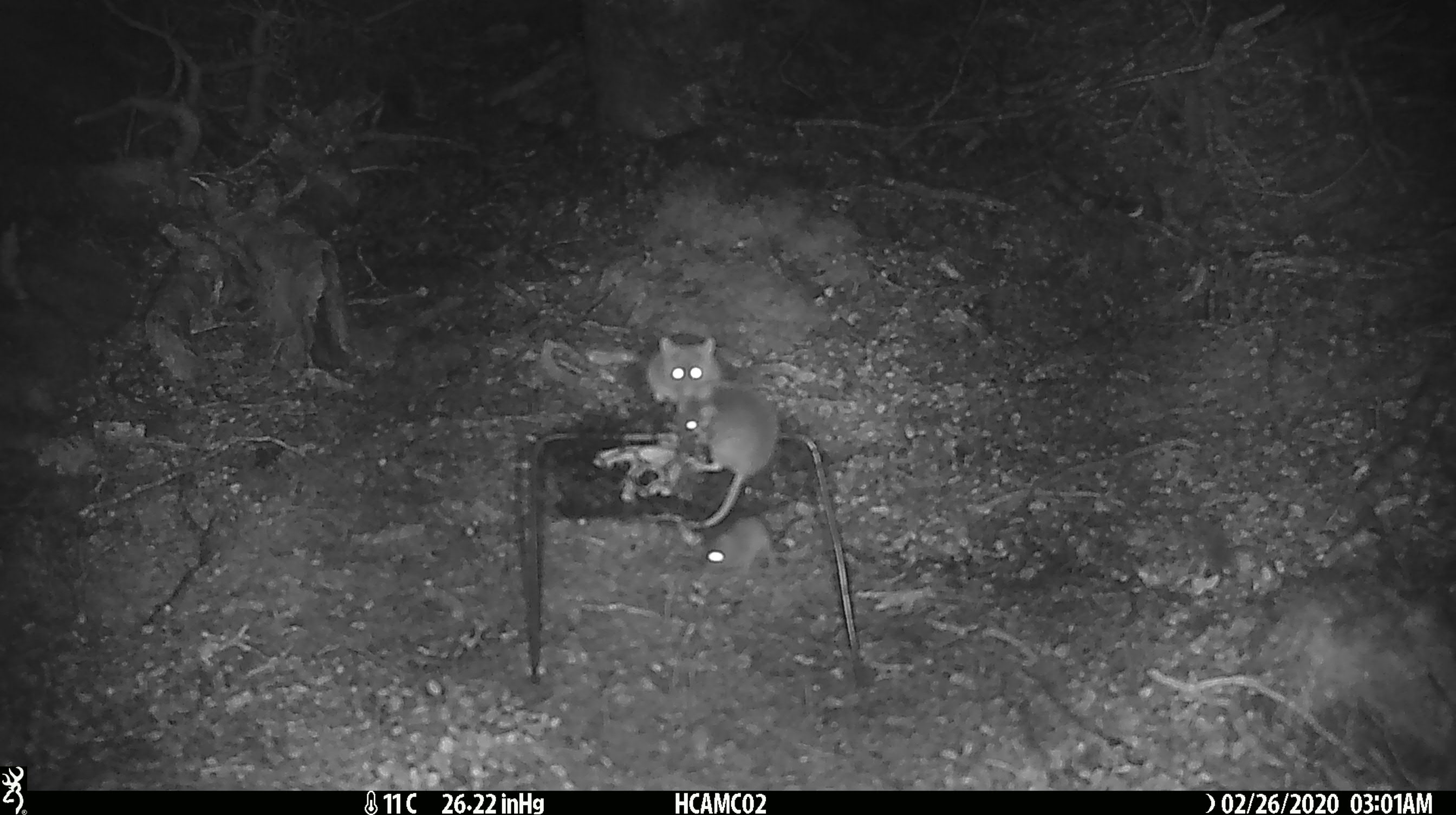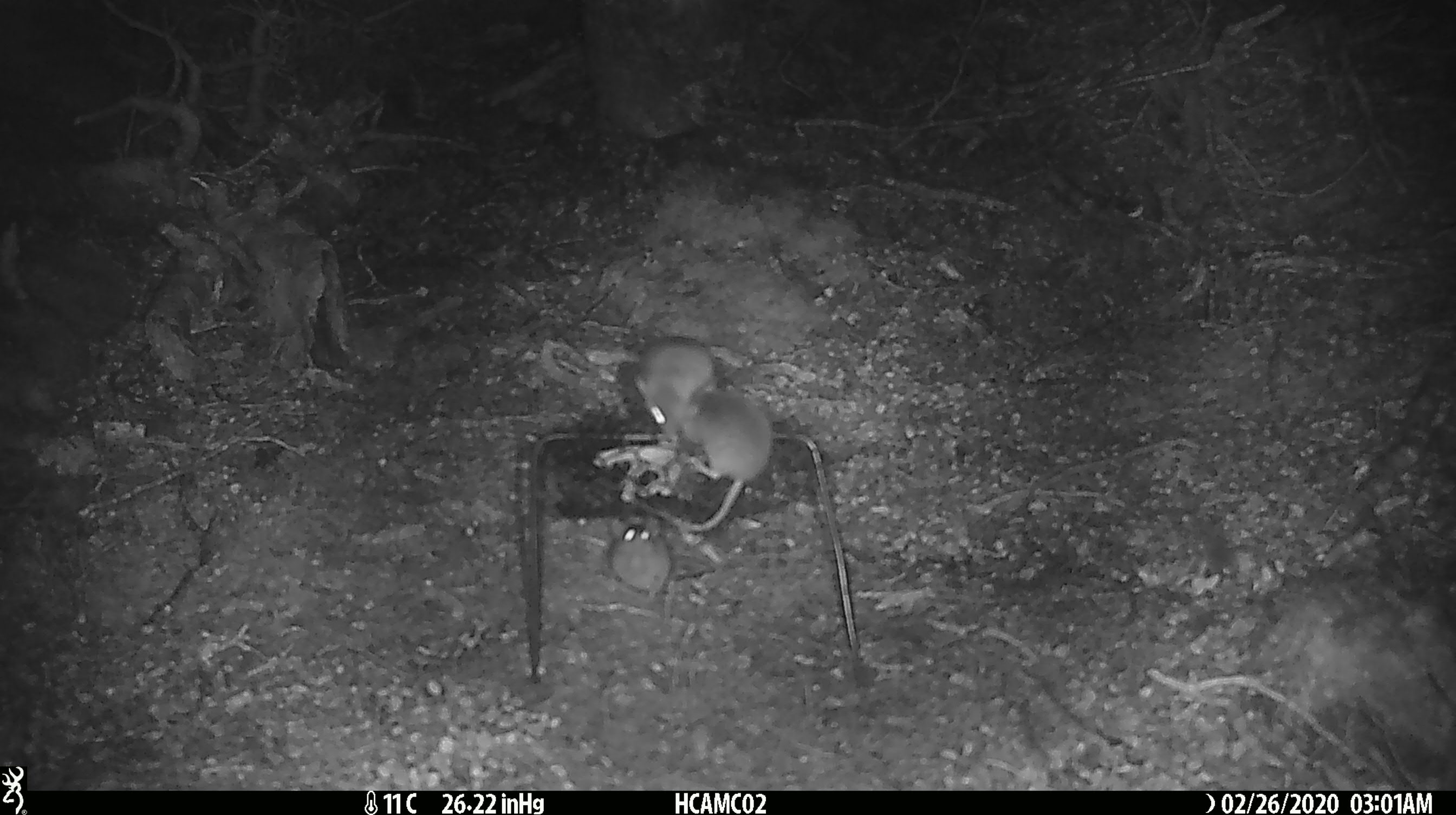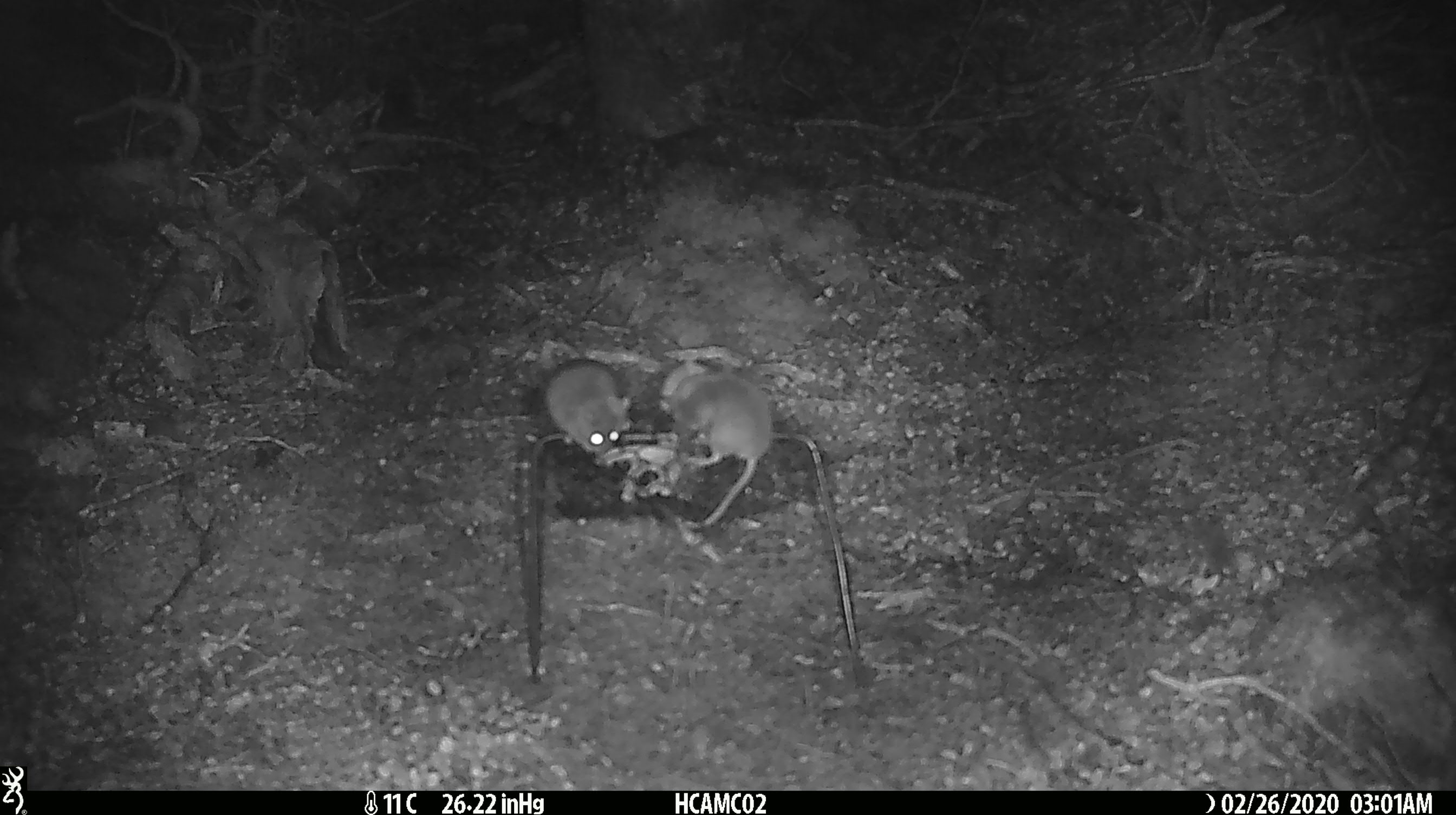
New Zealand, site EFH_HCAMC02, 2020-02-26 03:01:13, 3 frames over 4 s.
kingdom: Animalia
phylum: Chordata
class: Mammalia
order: Rodentia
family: Muridae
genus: Mus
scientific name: Mus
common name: mouse